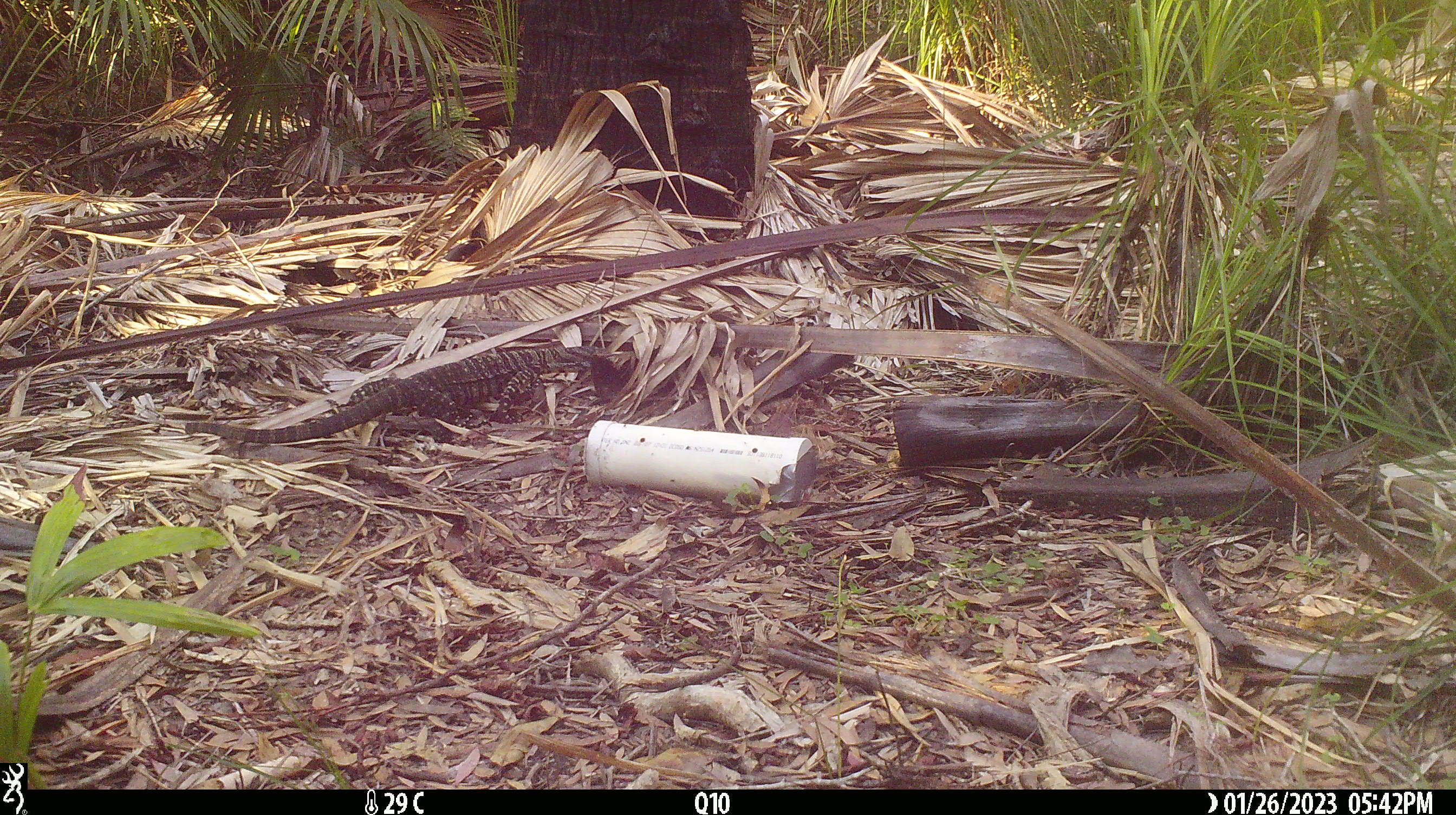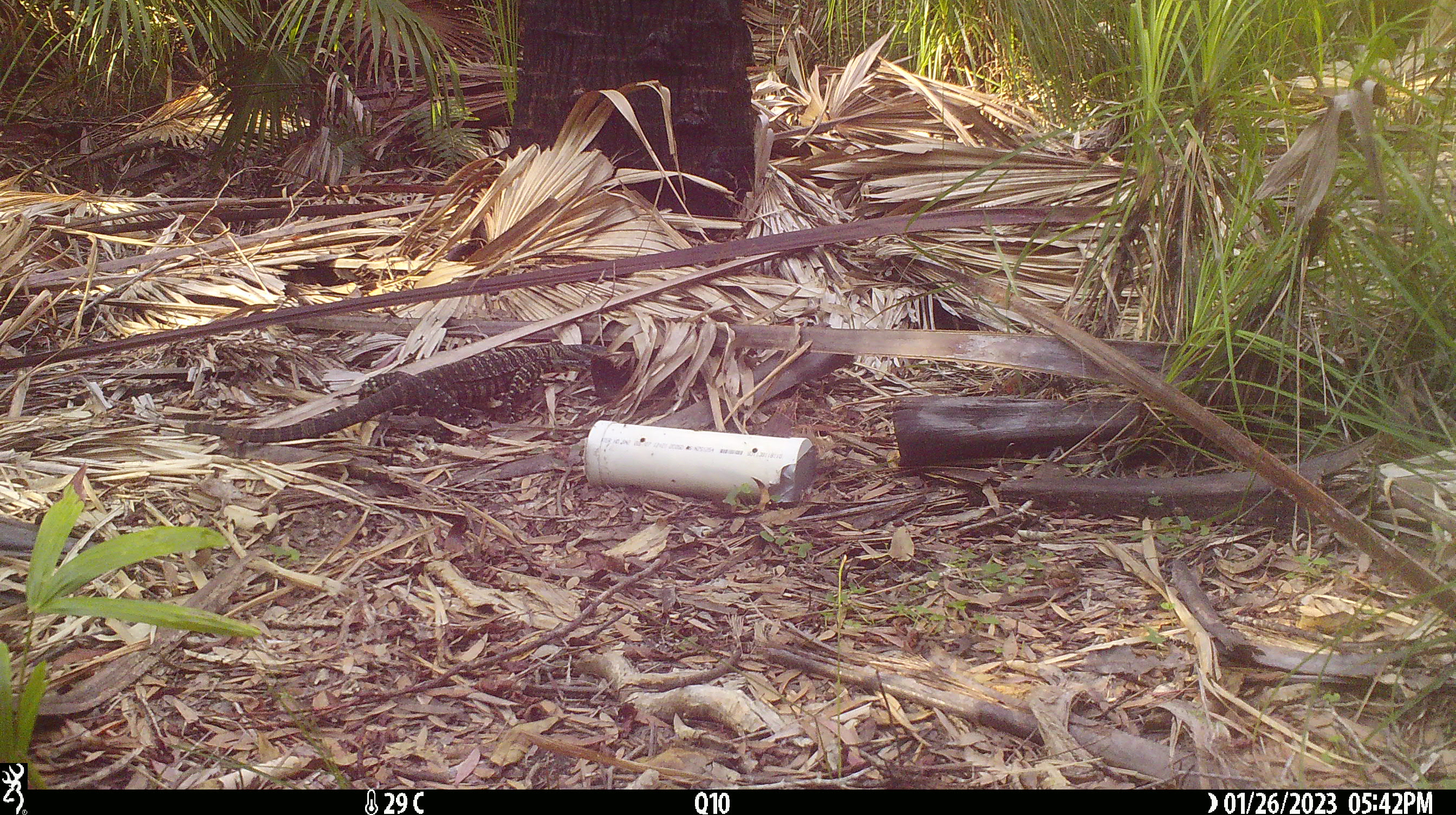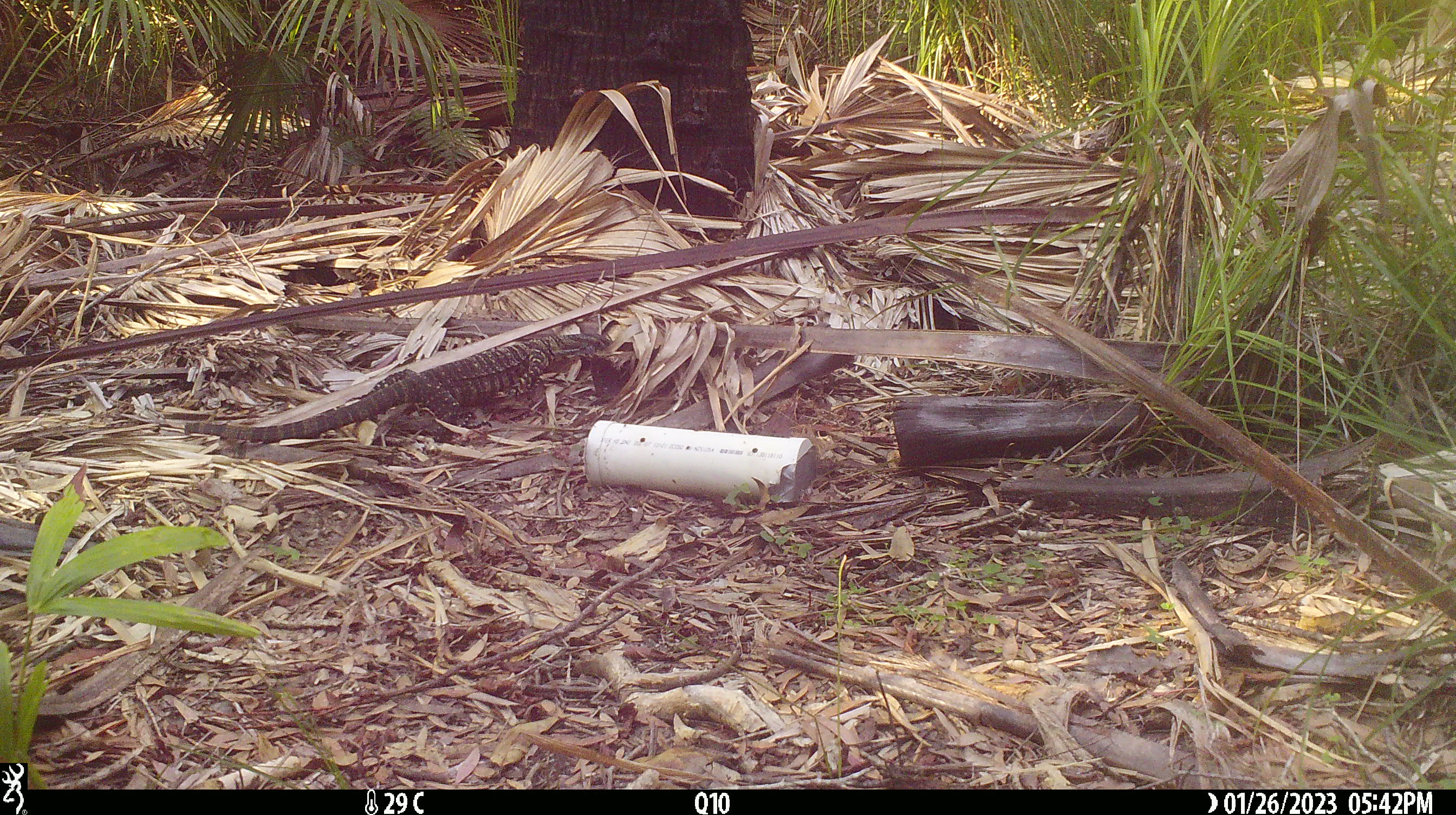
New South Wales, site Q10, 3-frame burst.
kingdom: Animalia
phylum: Chordata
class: Reptilia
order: Squamata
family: Varanidae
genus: Varanus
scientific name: Varanus varius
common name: lace monitor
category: goanna